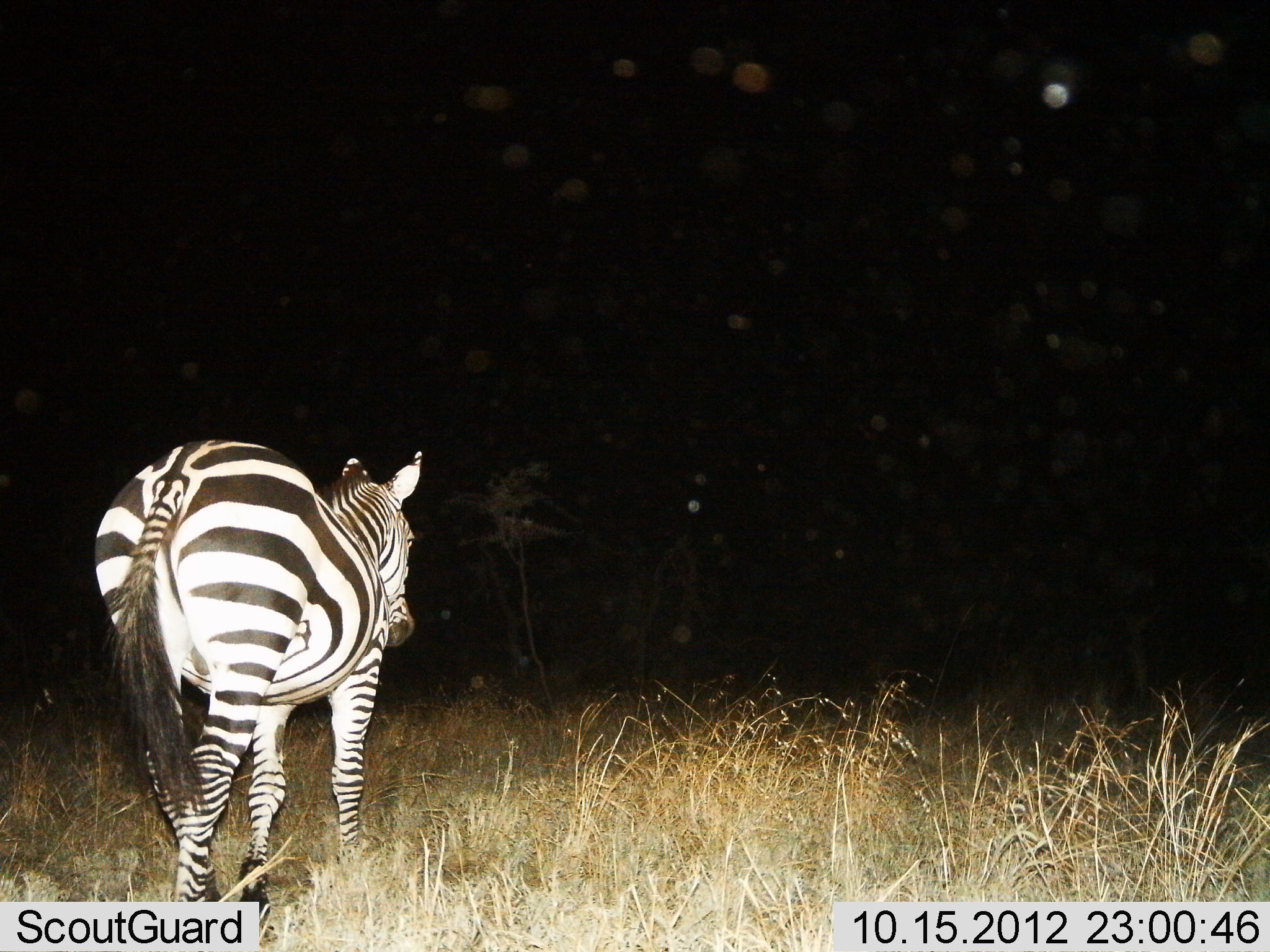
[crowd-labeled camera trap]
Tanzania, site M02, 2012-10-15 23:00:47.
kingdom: Animalia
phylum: Chordata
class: Mammalia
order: Perissodactyla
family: Equidae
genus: Equus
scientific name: Equus quagga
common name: plains zebra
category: zebra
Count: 1.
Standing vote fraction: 50%.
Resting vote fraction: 0%.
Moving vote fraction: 50%.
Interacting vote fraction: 0%.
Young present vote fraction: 0%.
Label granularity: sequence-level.